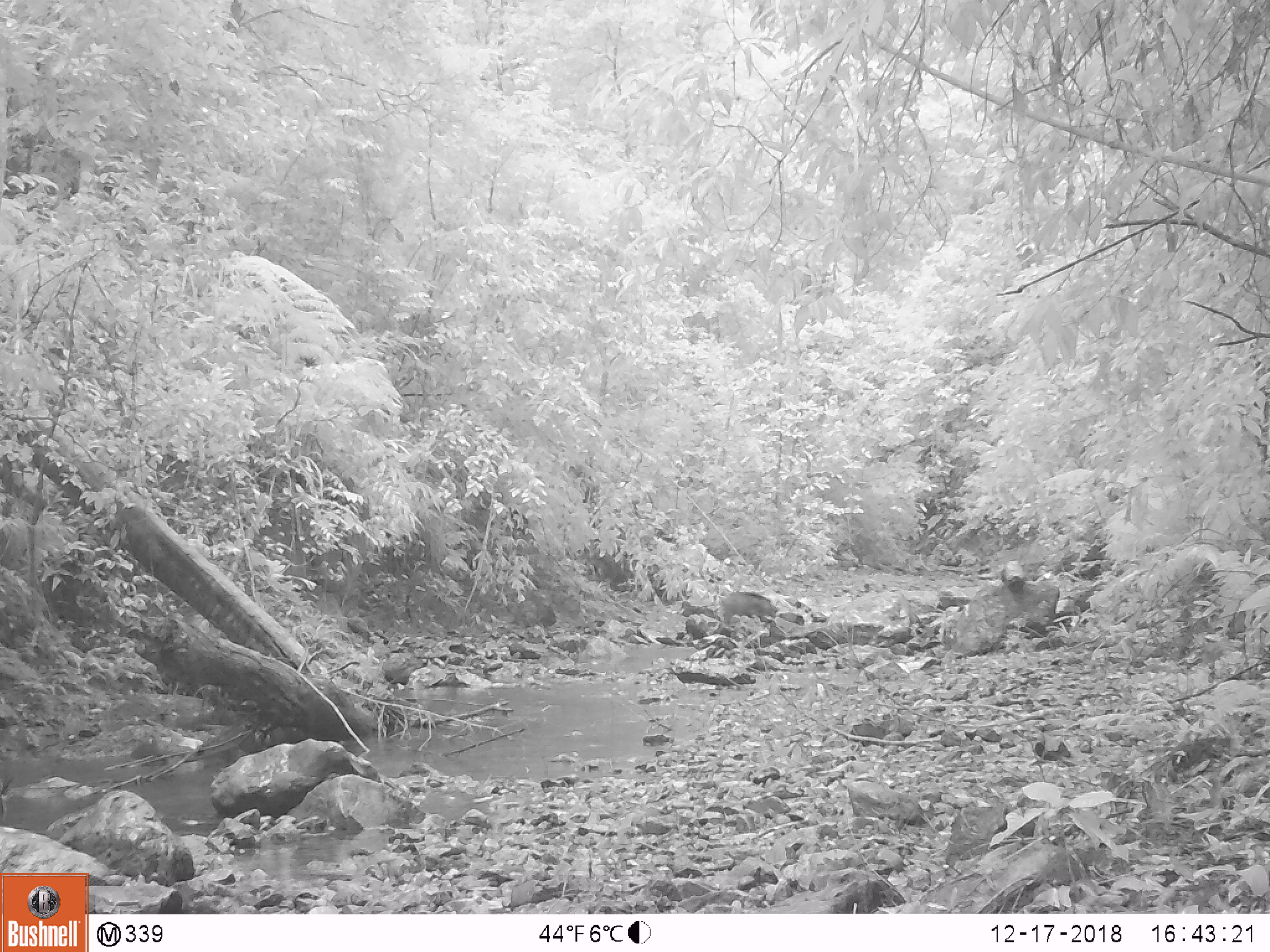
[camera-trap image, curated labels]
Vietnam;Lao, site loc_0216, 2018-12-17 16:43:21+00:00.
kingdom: Animalia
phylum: Chordata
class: Mammalia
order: Artiodactyla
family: Suidae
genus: Sus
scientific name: Sus scrofa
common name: eurasian wild pig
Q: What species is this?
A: Eurasian wild pig (Sus scrofa).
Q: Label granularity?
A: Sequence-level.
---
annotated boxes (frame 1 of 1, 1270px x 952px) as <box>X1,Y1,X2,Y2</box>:
eurasian wild pig: <box>723,592,779,623</box>